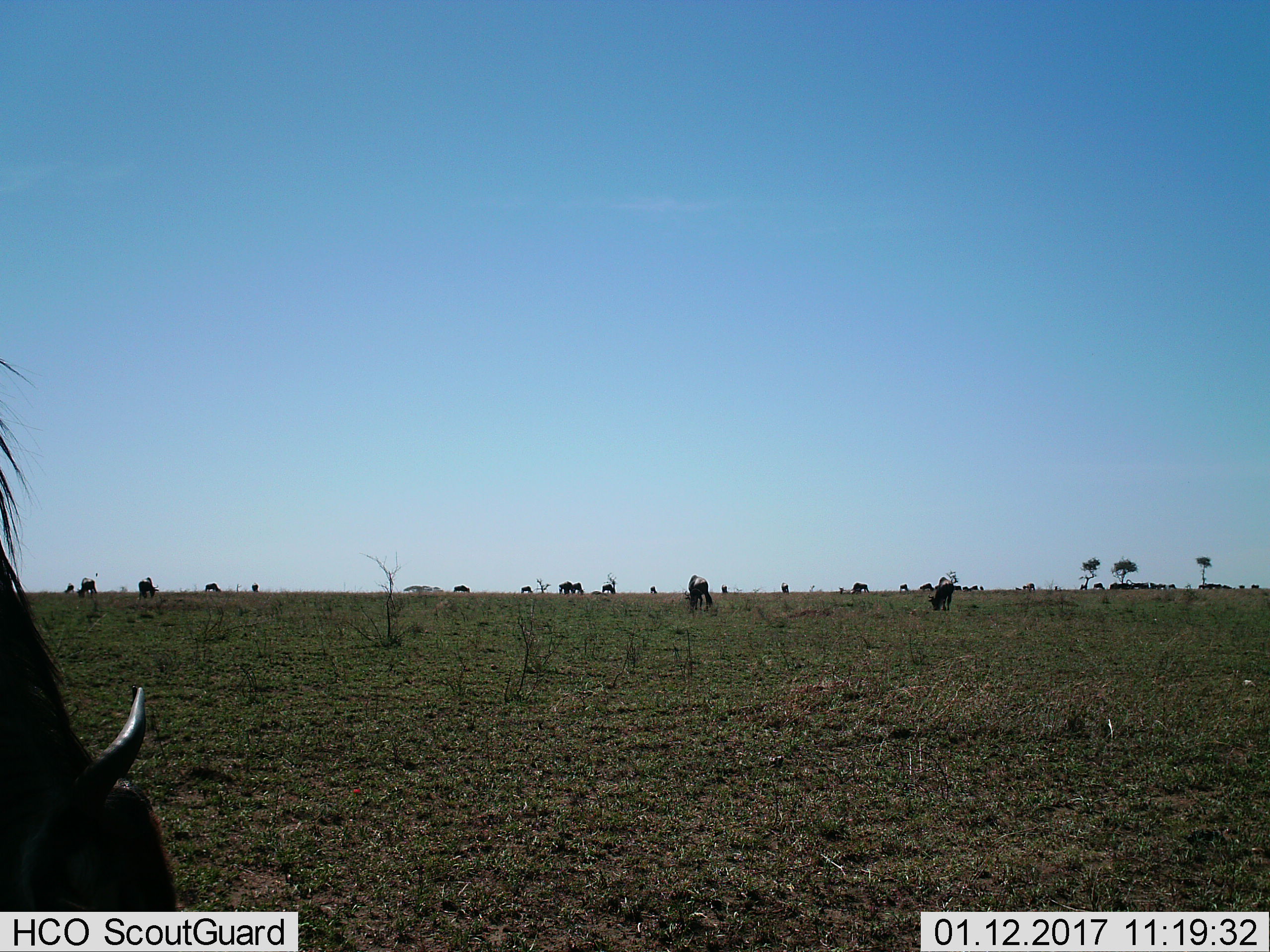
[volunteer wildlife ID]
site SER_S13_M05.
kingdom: Animalia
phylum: Chordata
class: Mammalia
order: Artiodactyla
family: Bovidae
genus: Syncerus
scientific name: Syncerus caffer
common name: african buffalo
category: buffalo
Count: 11-50.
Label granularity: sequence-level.